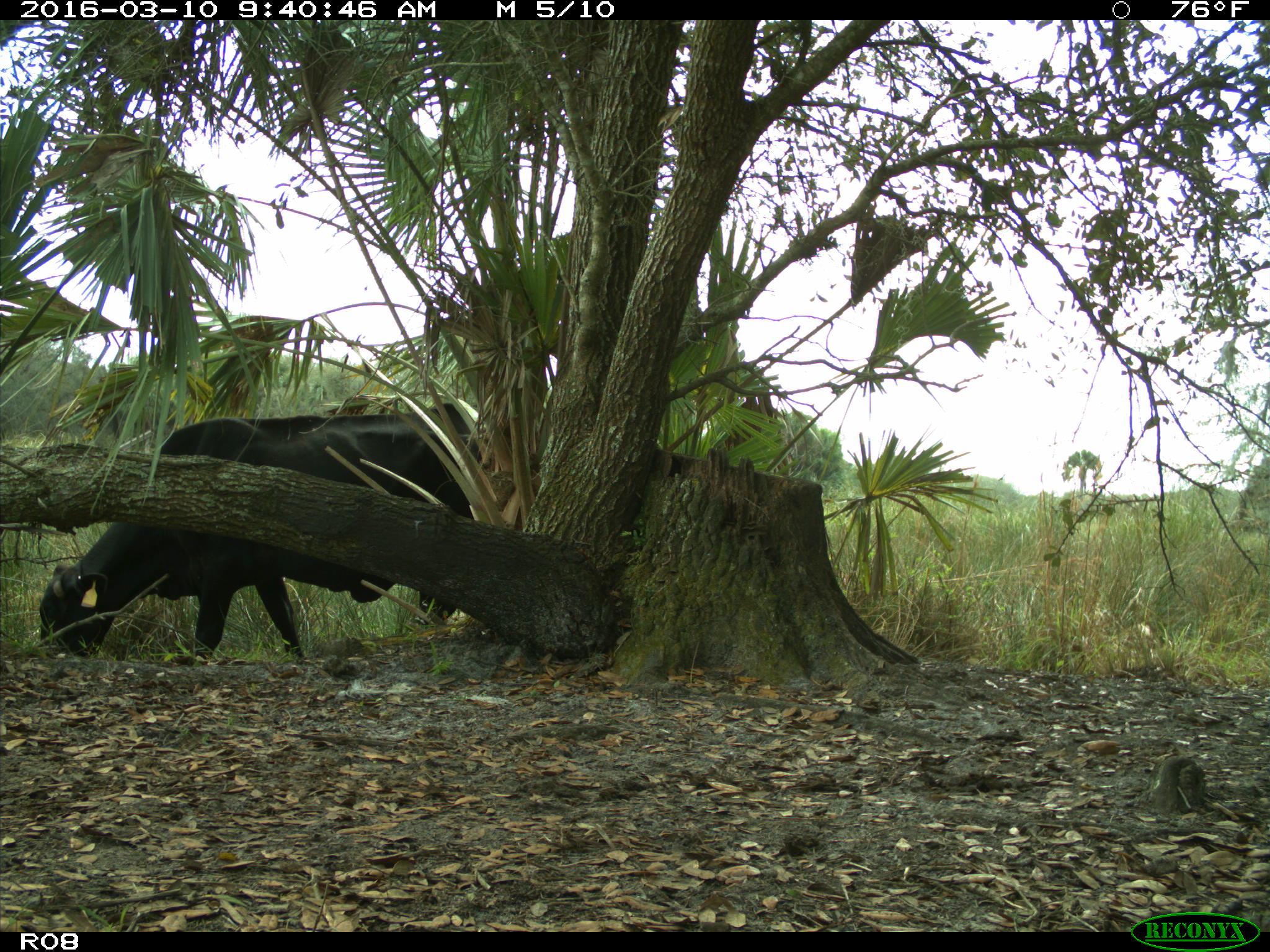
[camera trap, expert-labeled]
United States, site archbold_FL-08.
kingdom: Animalia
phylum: Chordata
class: Mammalia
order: Artiodactyla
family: Bovidae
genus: Bos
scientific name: Bos taurus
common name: domestic cow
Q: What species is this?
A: Bos taurus (domestic cow).